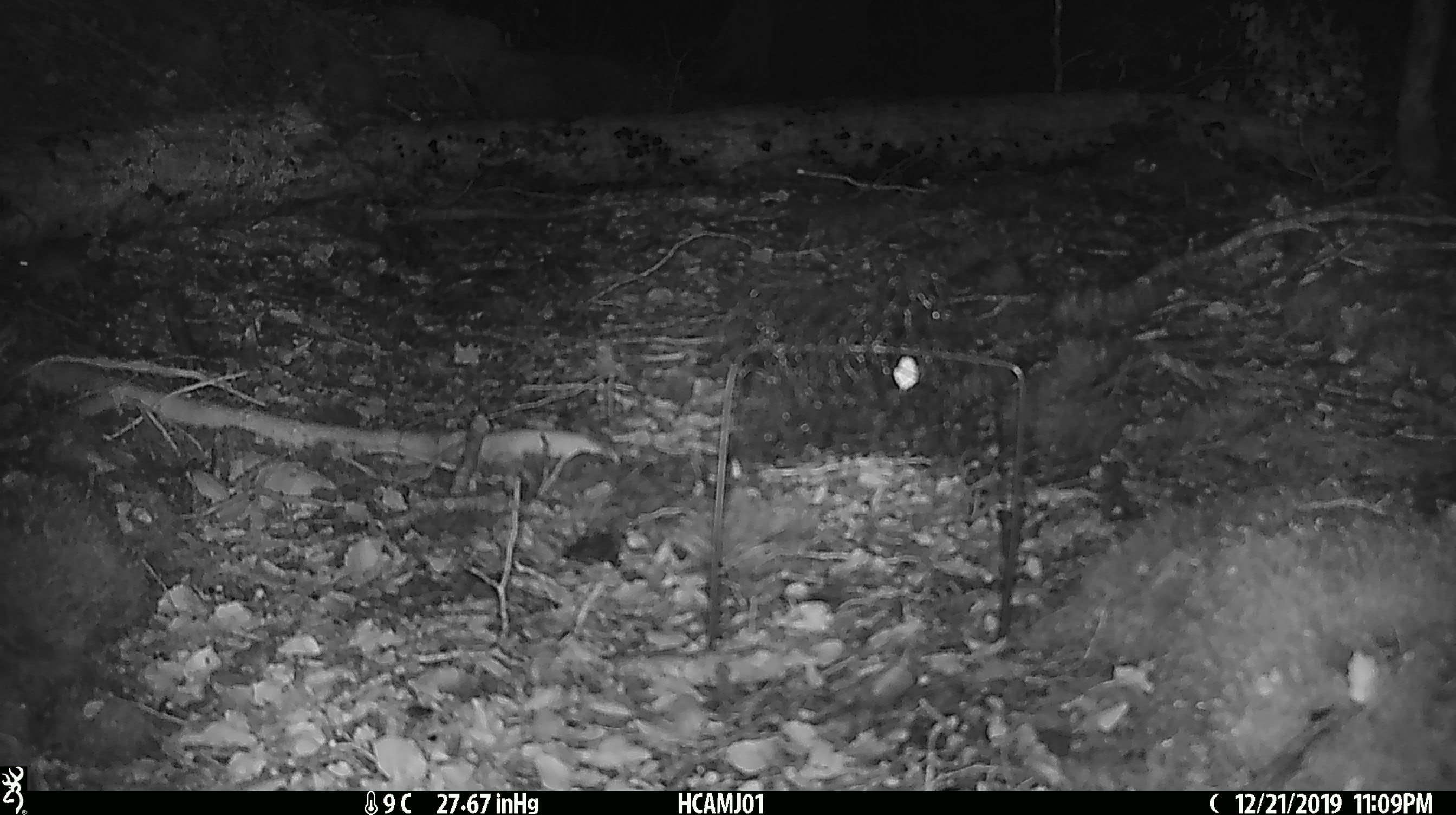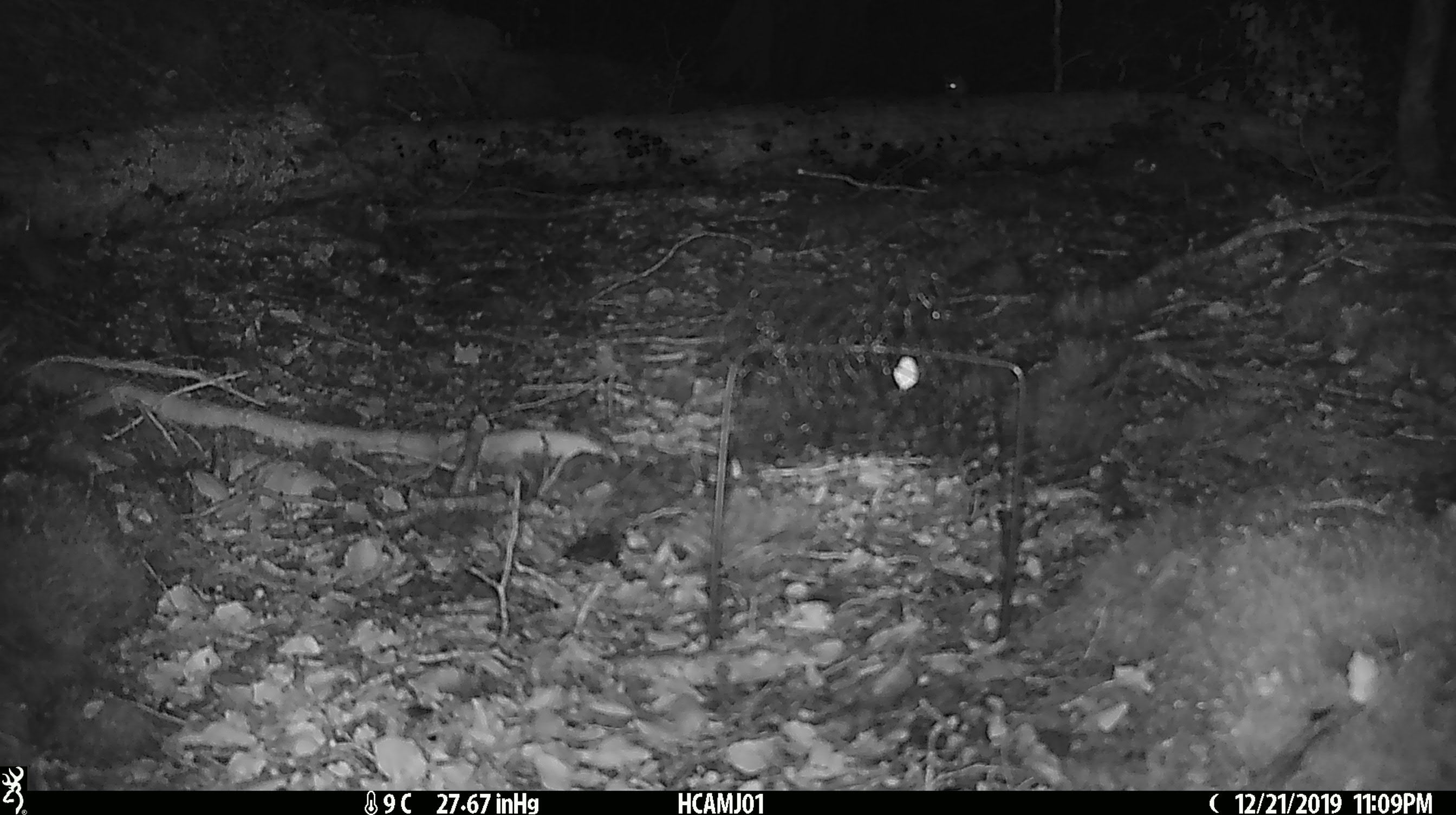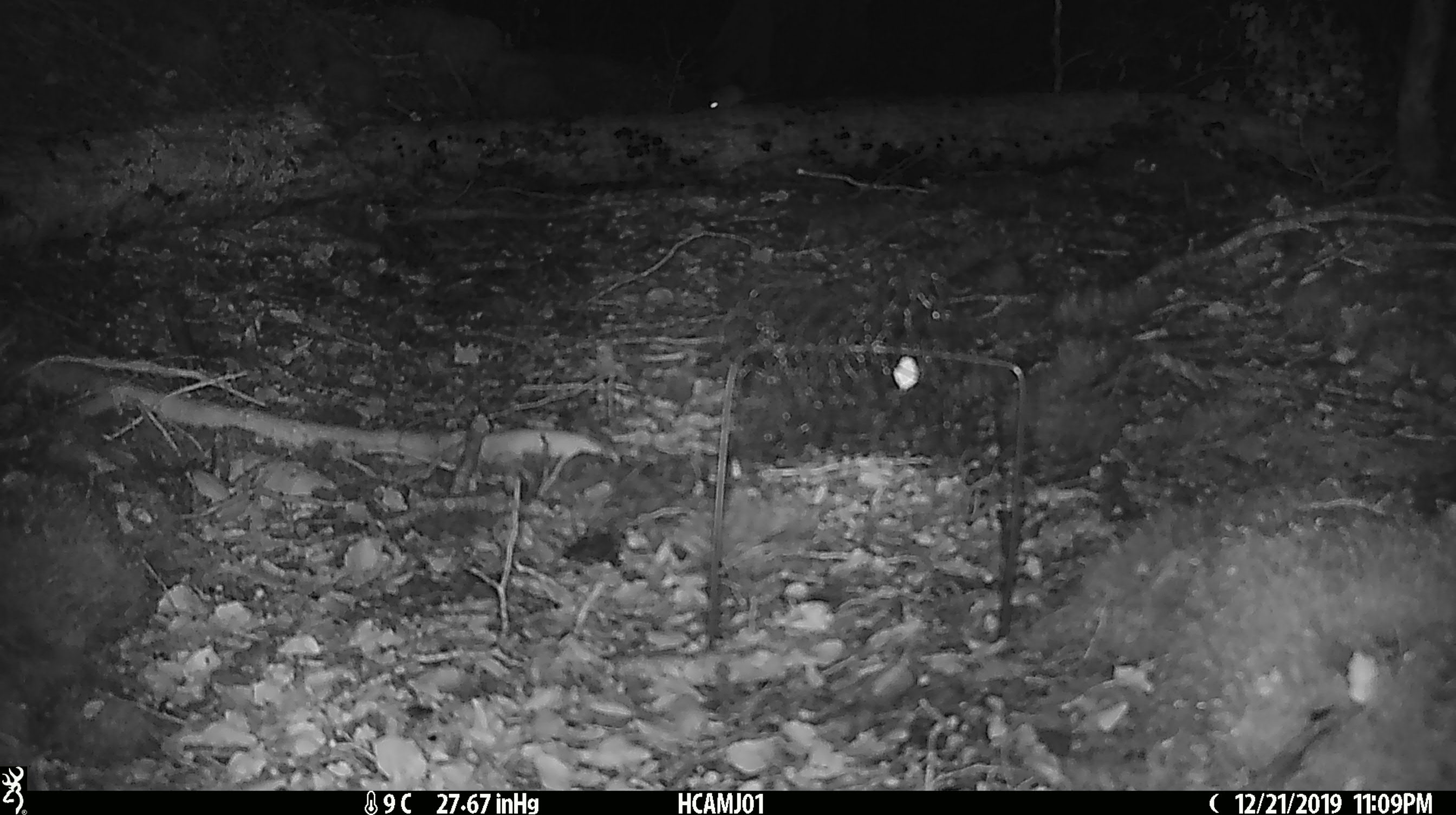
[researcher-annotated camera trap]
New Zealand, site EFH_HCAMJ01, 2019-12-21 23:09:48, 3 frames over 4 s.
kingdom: Animalia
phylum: Chordata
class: Mammalia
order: Rodentia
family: Muridae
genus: Mus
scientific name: Mus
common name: mouse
Mouse (Mus).